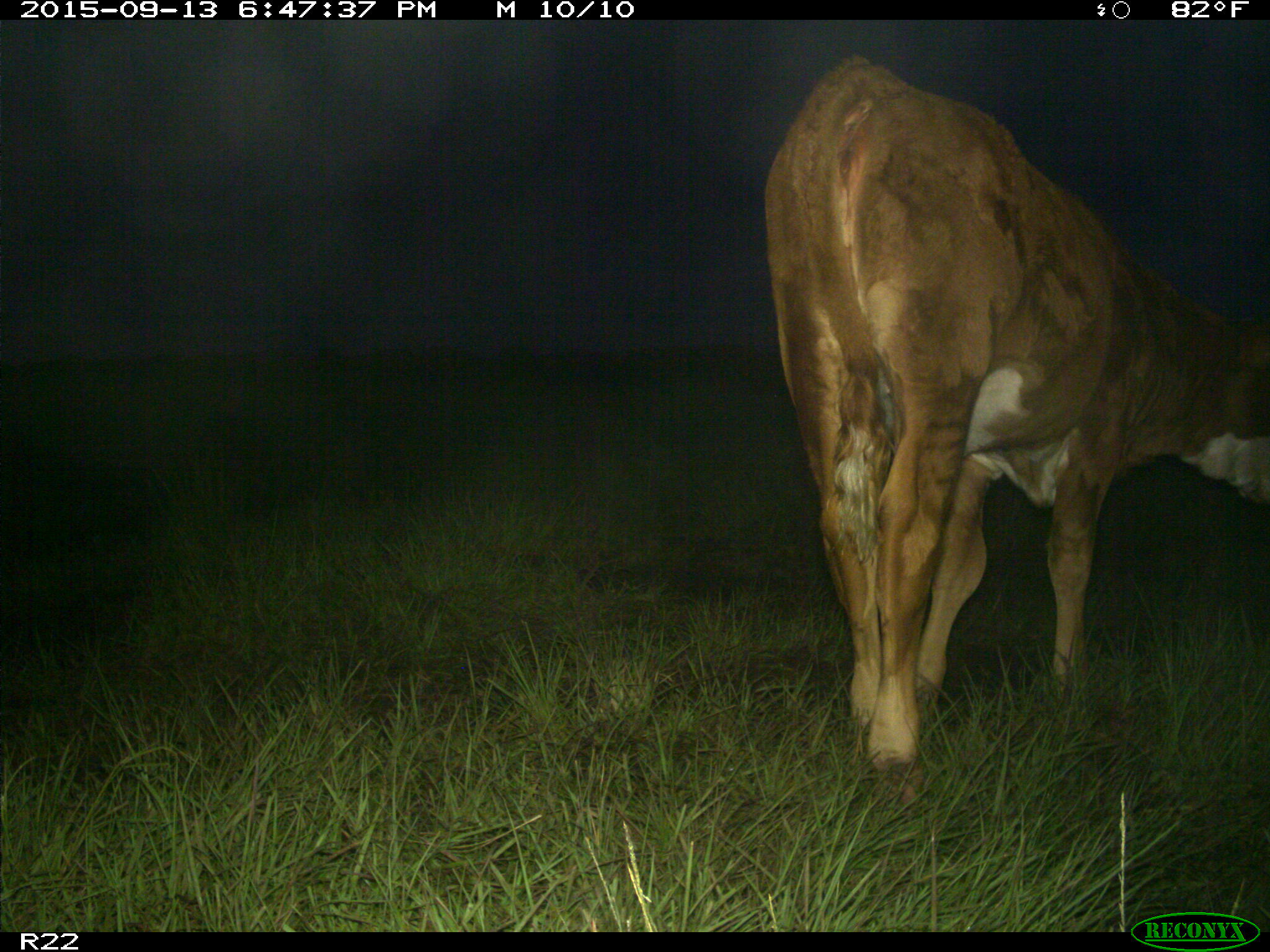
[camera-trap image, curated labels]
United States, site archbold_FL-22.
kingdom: Animalia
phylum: Chordata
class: Mammalia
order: Artiodactyla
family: Bovidae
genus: Bos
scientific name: Bos taurus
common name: domestic cow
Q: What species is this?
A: Bos taurus (domestic cow).